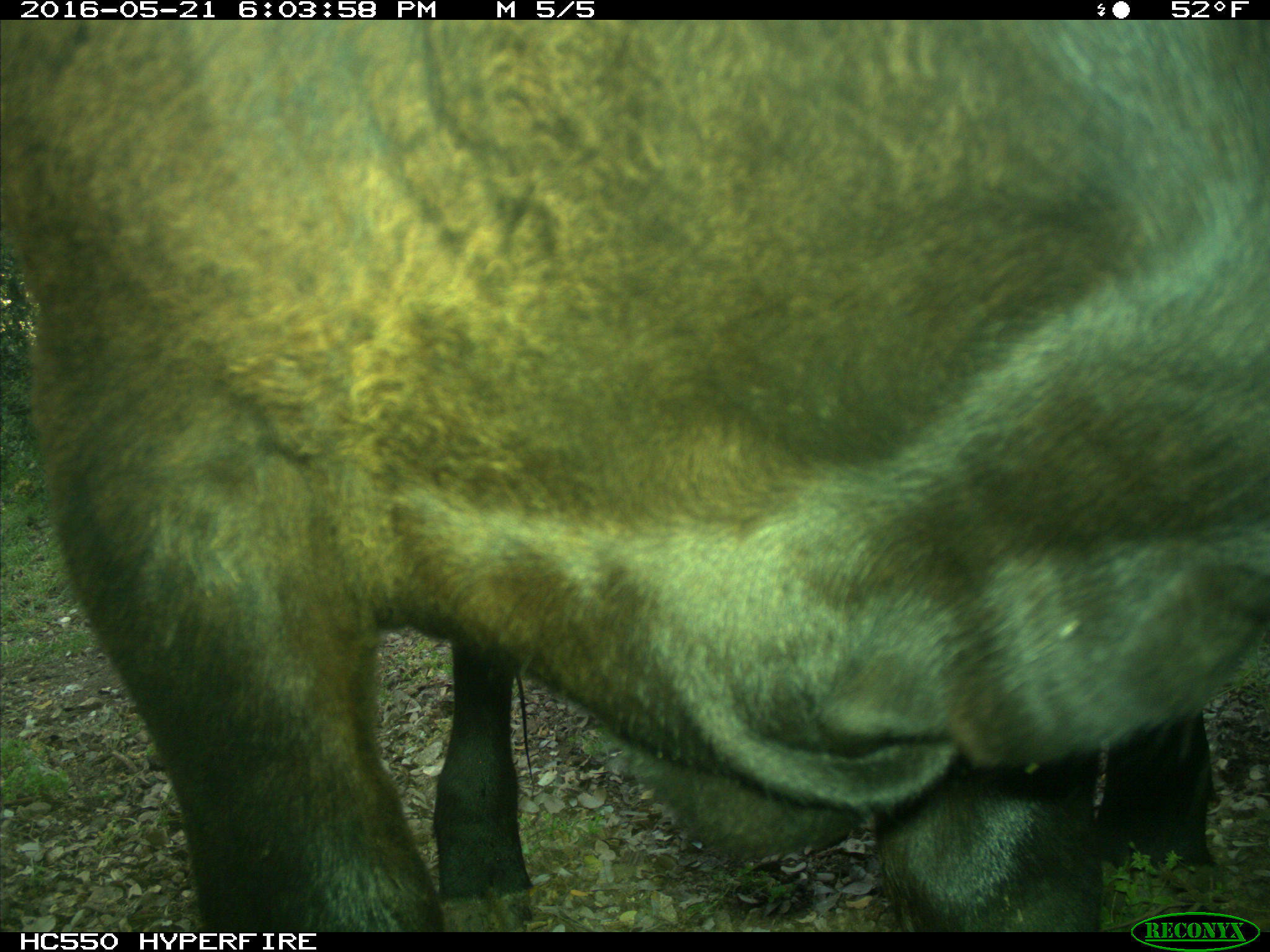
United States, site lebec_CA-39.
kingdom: Animalia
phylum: Chordata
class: Mammalia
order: Artiodactyla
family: Bovidae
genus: Bos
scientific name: Bos taurus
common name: domestic cow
Bos taurus (domestic cow).